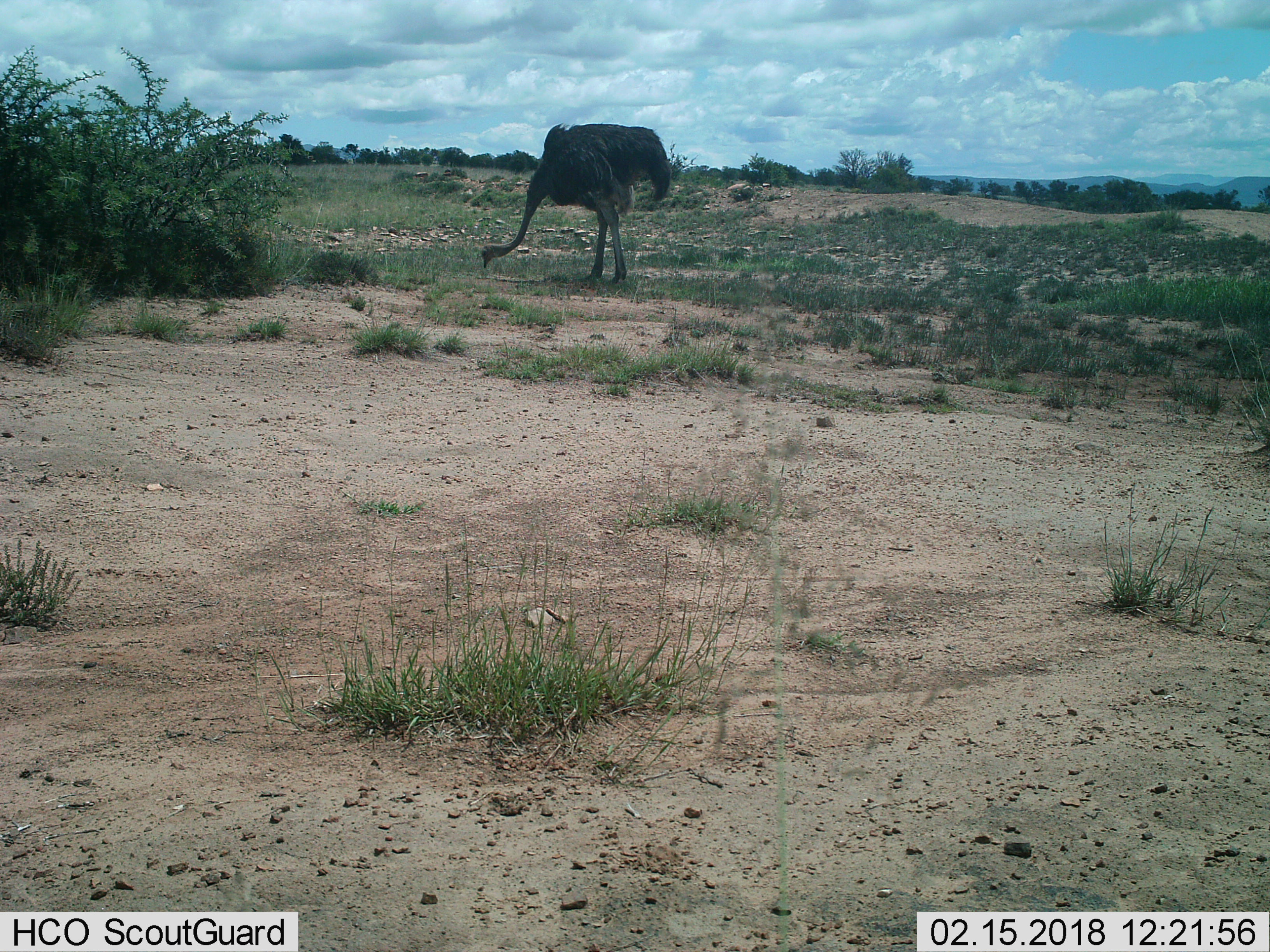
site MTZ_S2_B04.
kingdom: Animalia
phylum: Chordata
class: Aves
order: Struthioniformes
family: Struthionidae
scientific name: Struthionidae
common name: ostrich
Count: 1.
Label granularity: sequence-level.